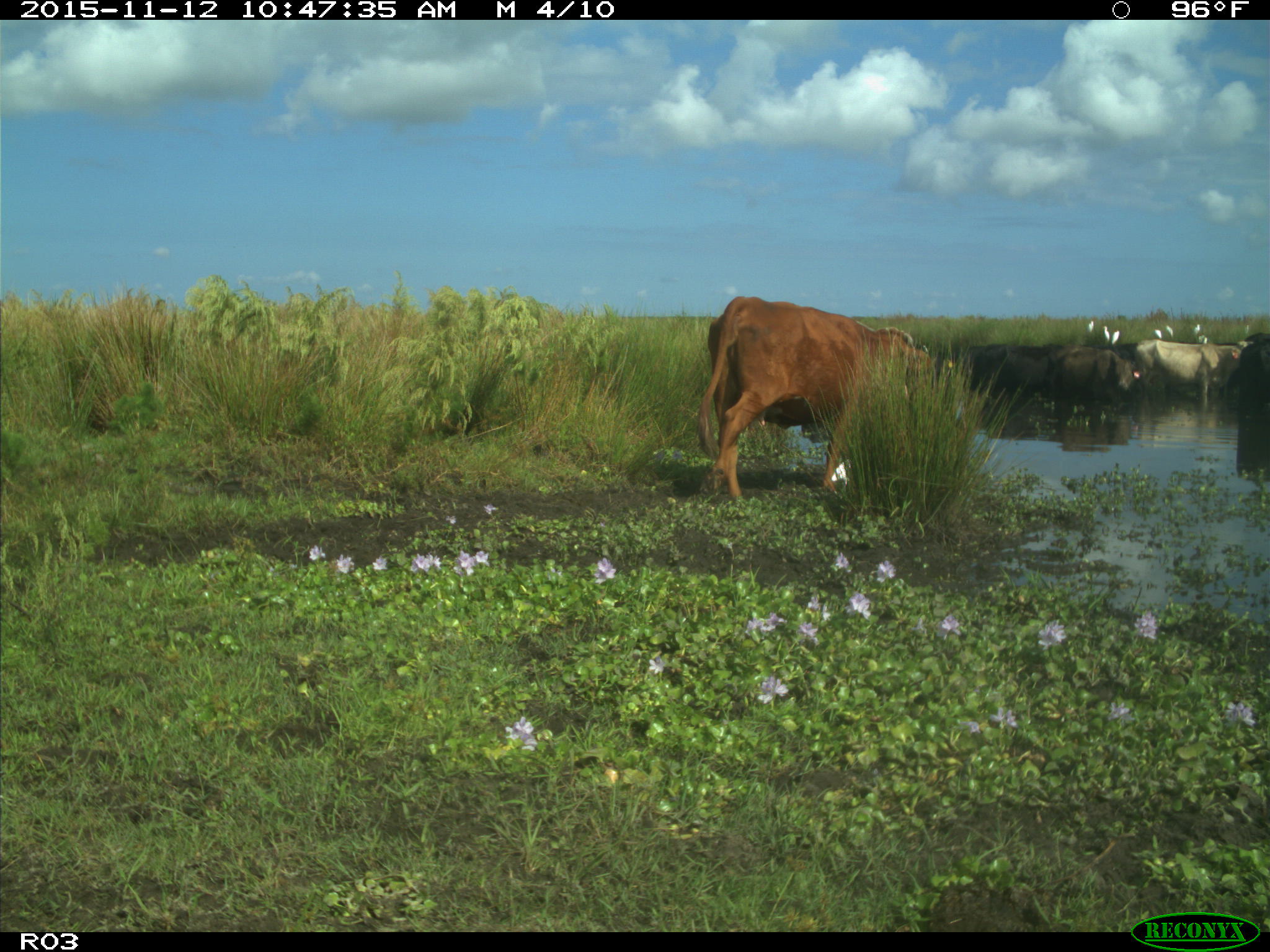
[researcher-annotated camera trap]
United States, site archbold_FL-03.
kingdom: Animalia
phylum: Chordata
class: Mammalia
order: Artiodactyla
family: Bovidae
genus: Bos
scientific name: Bos taurus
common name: domestic cow